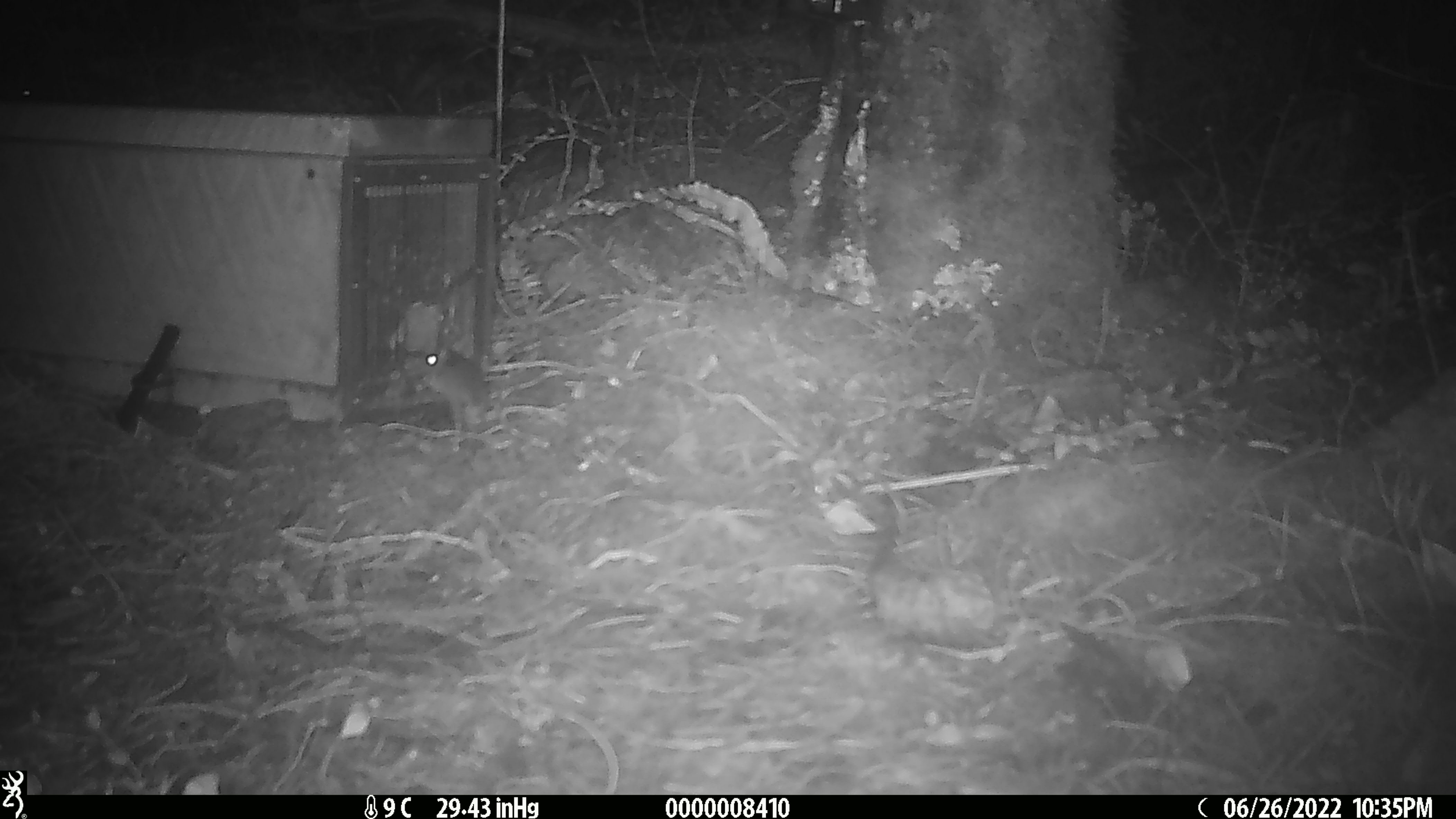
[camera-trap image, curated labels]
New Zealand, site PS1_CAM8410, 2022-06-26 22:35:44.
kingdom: Animalia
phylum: Chordata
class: Mammalia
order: Rodentia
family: Muridae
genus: Mus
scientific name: Mus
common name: mouse